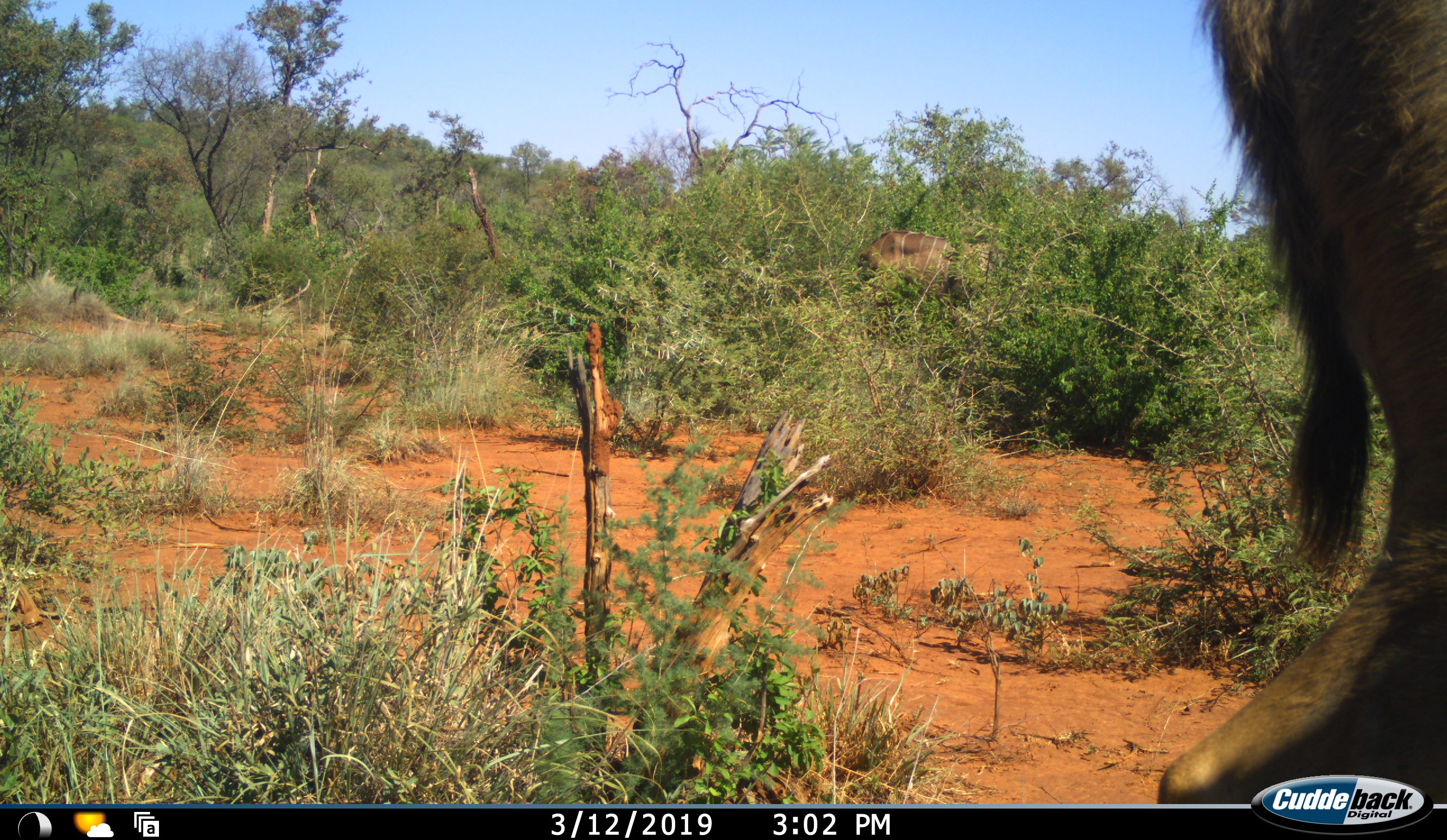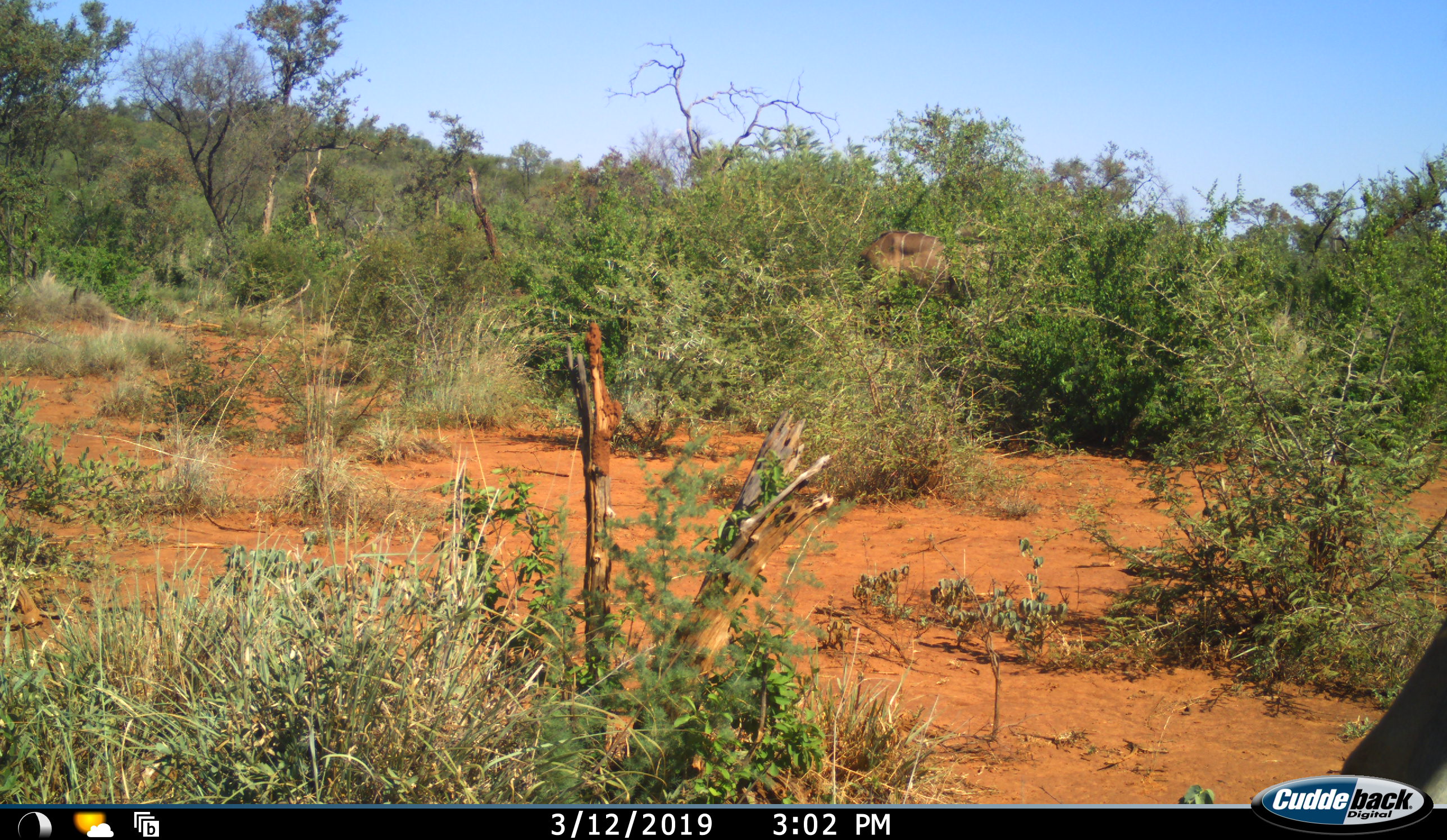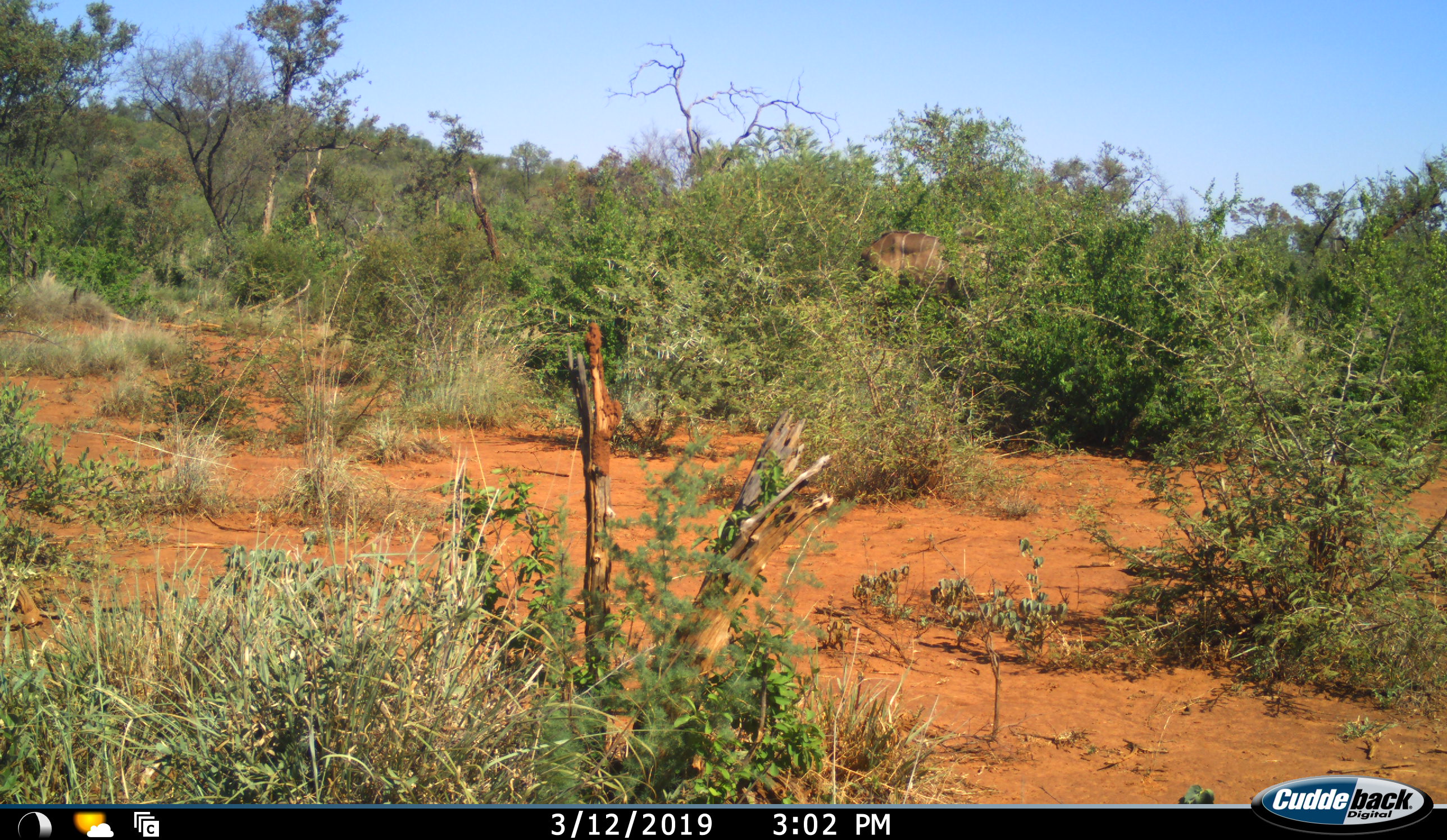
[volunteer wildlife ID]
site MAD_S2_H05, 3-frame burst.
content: unidentified animal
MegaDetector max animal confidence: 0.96